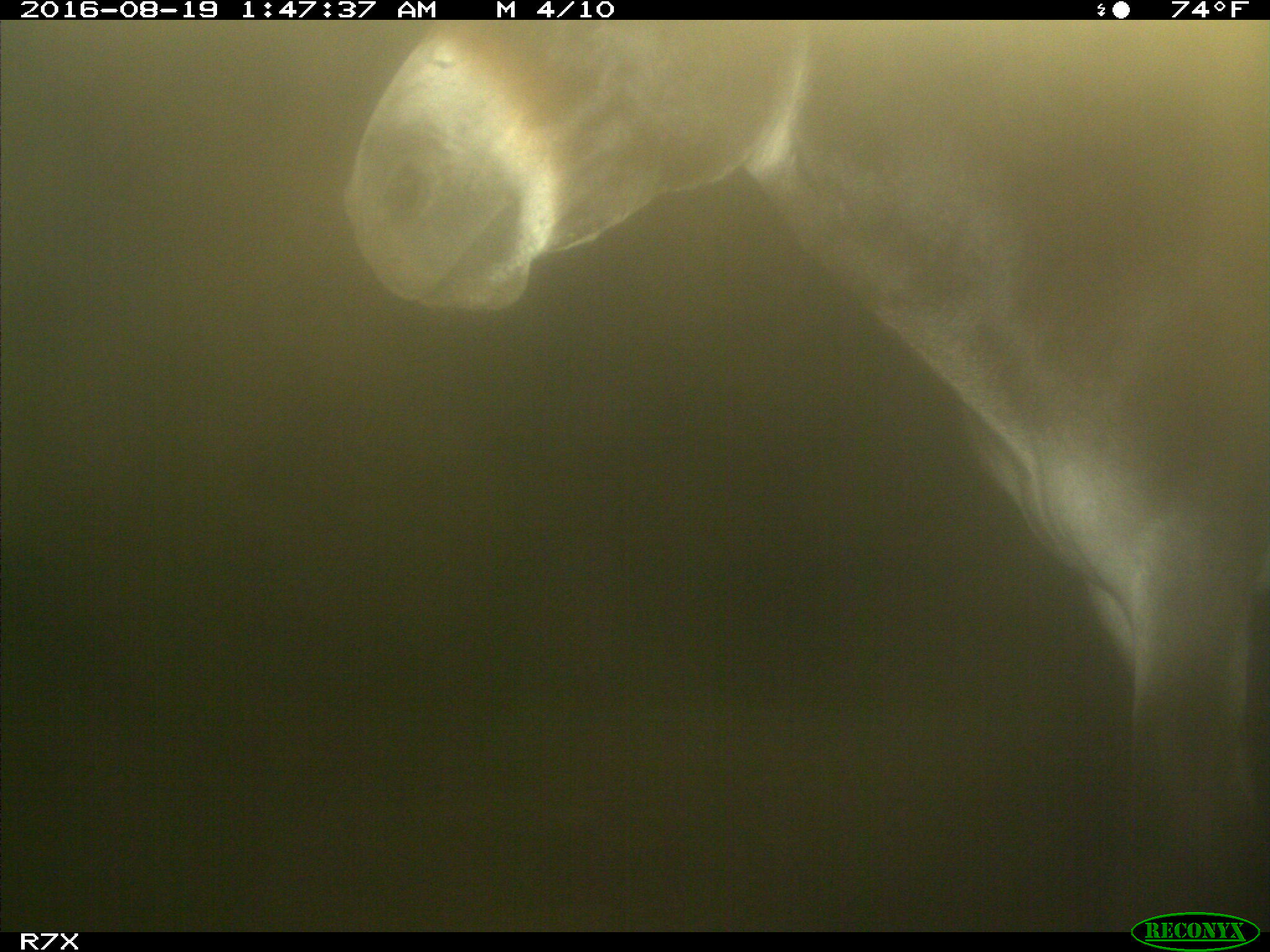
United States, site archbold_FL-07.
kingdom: Animalia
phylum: Chordata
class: Mammalia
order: Perissodactyla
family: Equidae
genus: Equus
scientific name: Equus africanus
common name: african wild ass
Equus africanus (african wild ass).